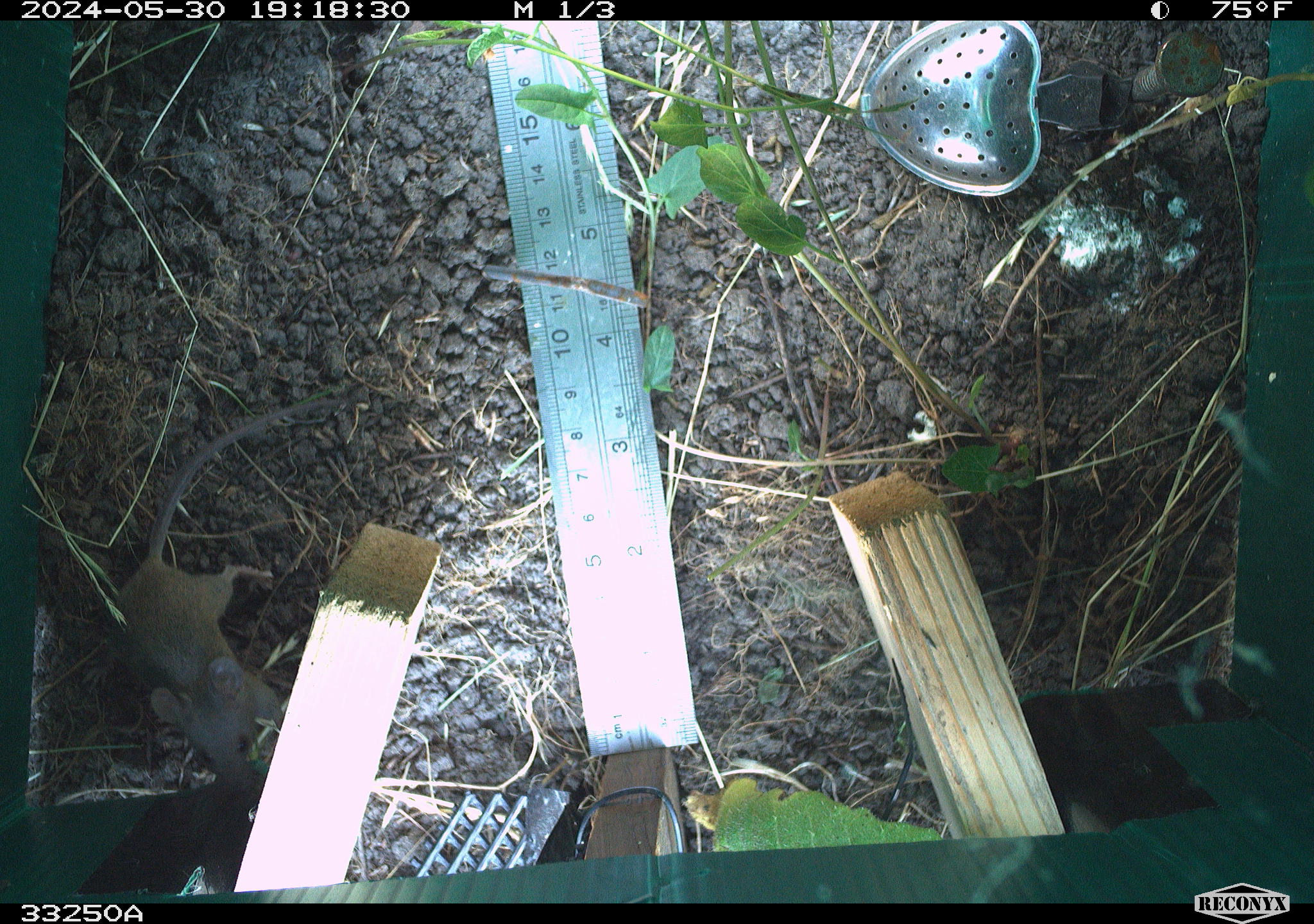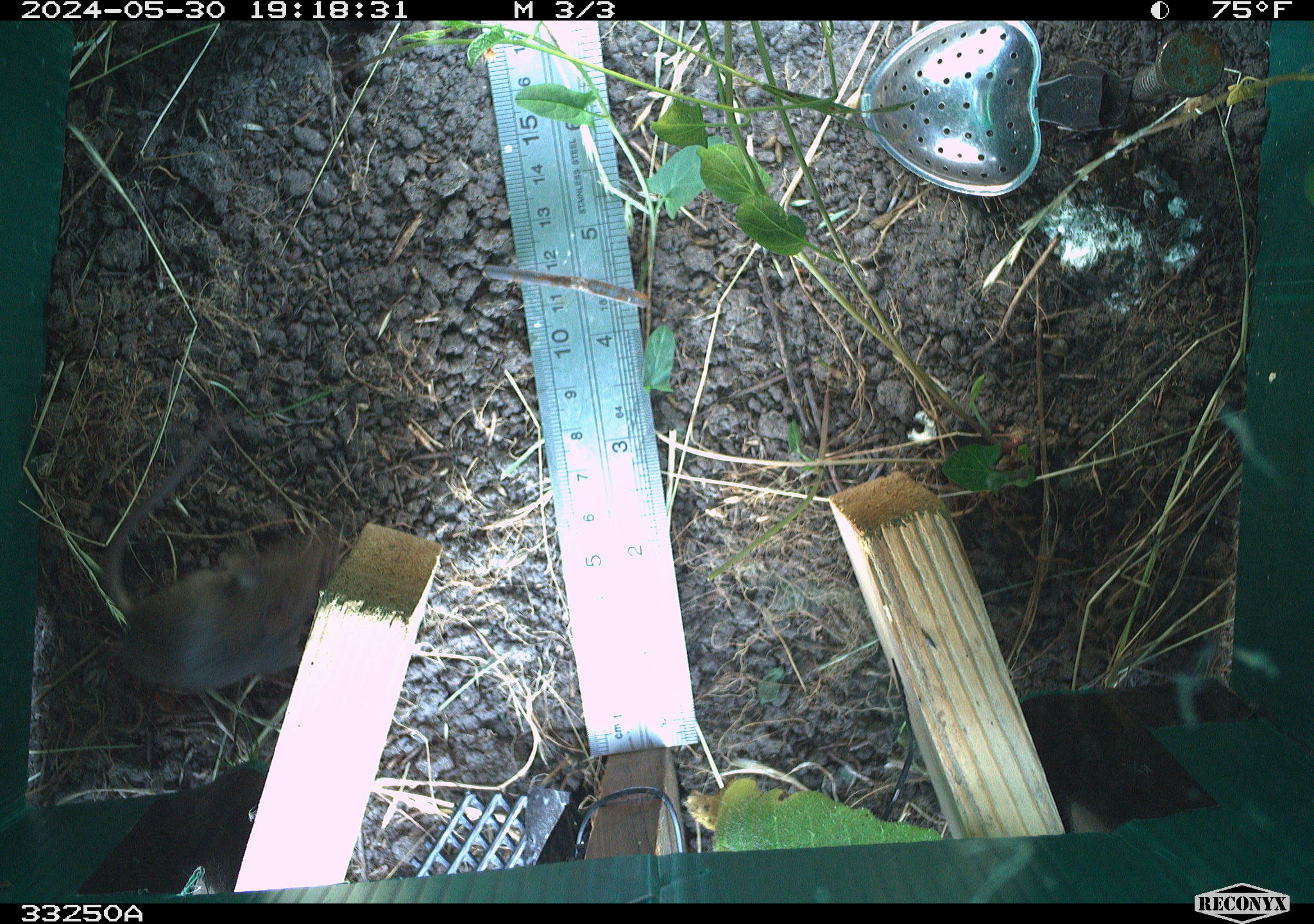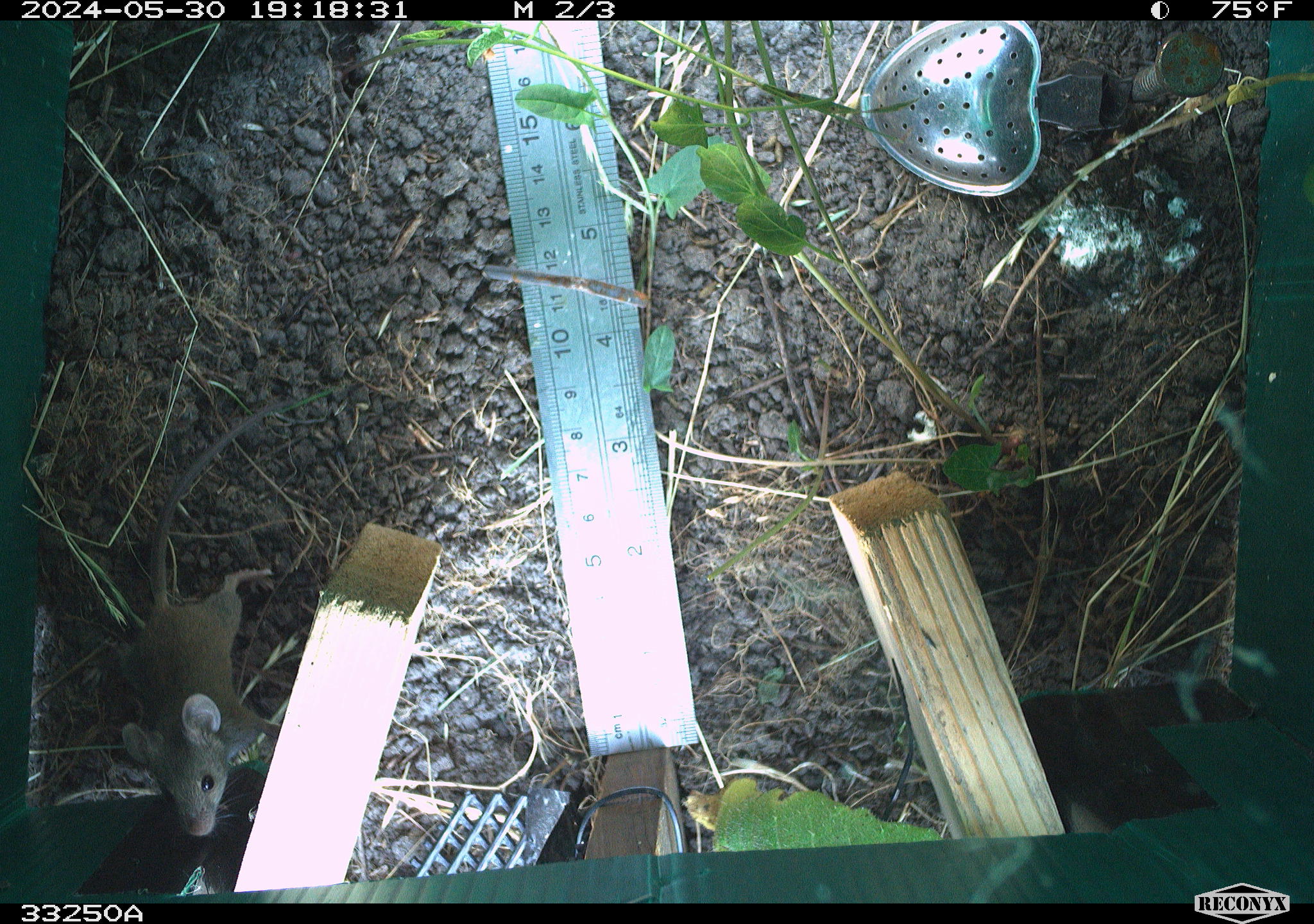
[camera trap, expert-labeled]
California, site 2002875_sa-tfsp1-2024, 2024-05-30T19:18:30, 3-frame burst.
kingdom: Animalia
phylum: Chordata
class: Mammalia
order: Rodentia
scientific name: Rodentia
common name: mouse species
Mouse species (Rodentia).